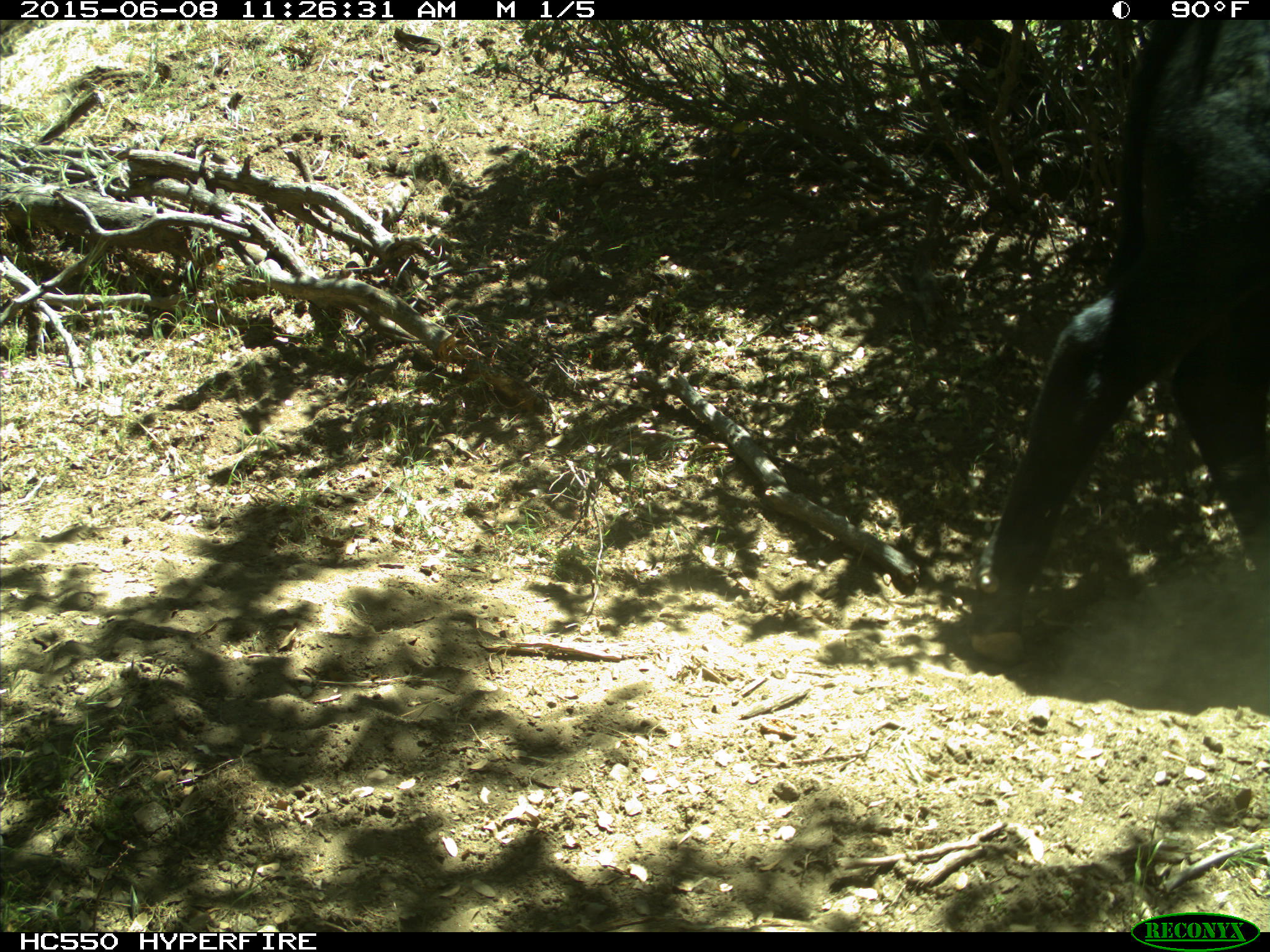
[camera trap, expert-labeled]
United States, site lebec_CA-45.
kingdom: Animalia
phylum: Chordata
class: Mammalia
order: Artiodactyla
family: Bovidae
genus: Bos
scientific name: Bos taurus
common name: domestic cow